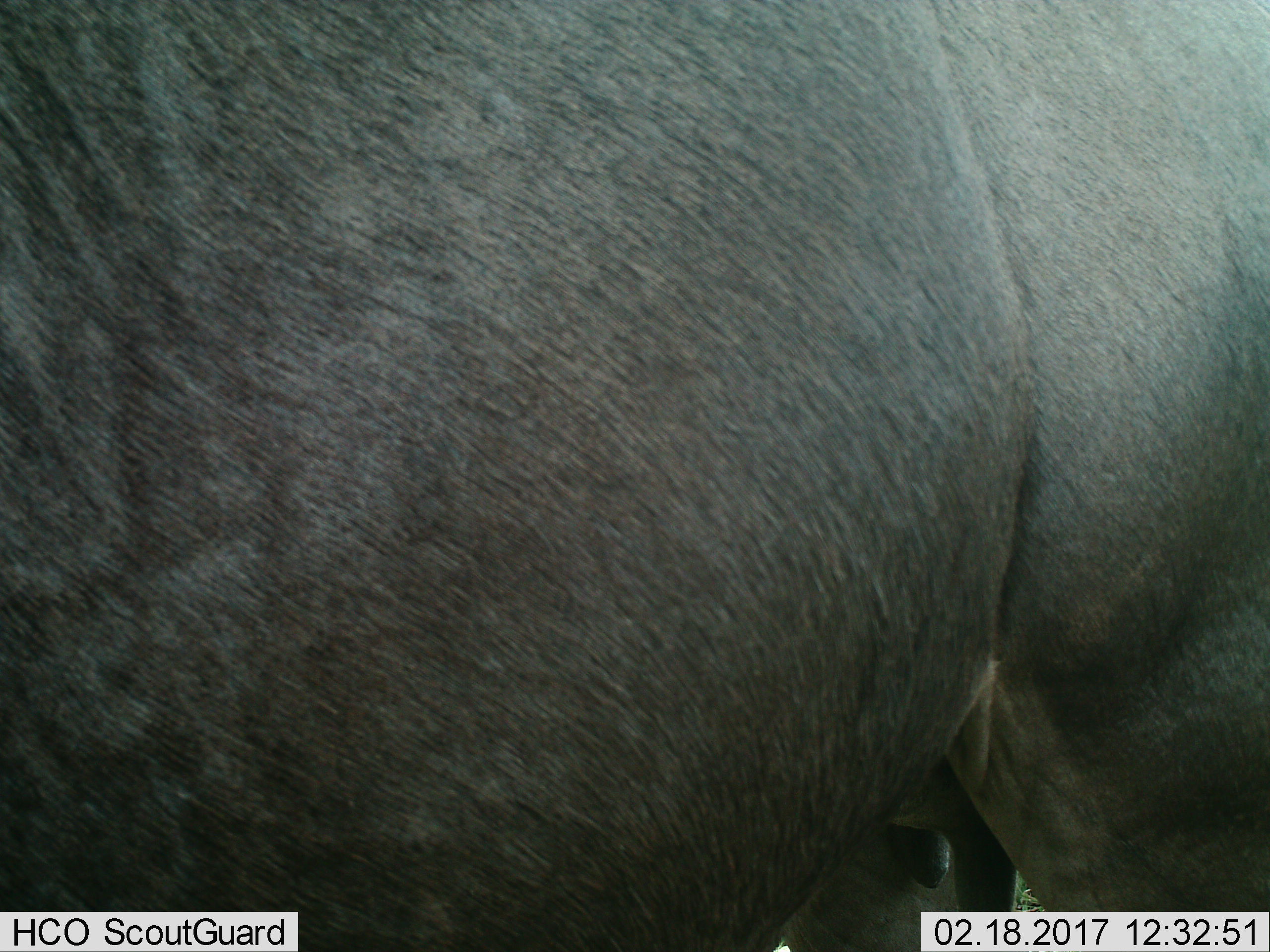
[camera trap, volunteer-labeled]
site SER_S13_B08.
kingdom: Animalia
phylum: Chordata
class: Mammalia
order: Artiodactyla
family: Bovidae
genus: Connochaetes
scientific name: Connochaetes taurinus taurinus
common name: blue wildebeest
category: wildebeestblue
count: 1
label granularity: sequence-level